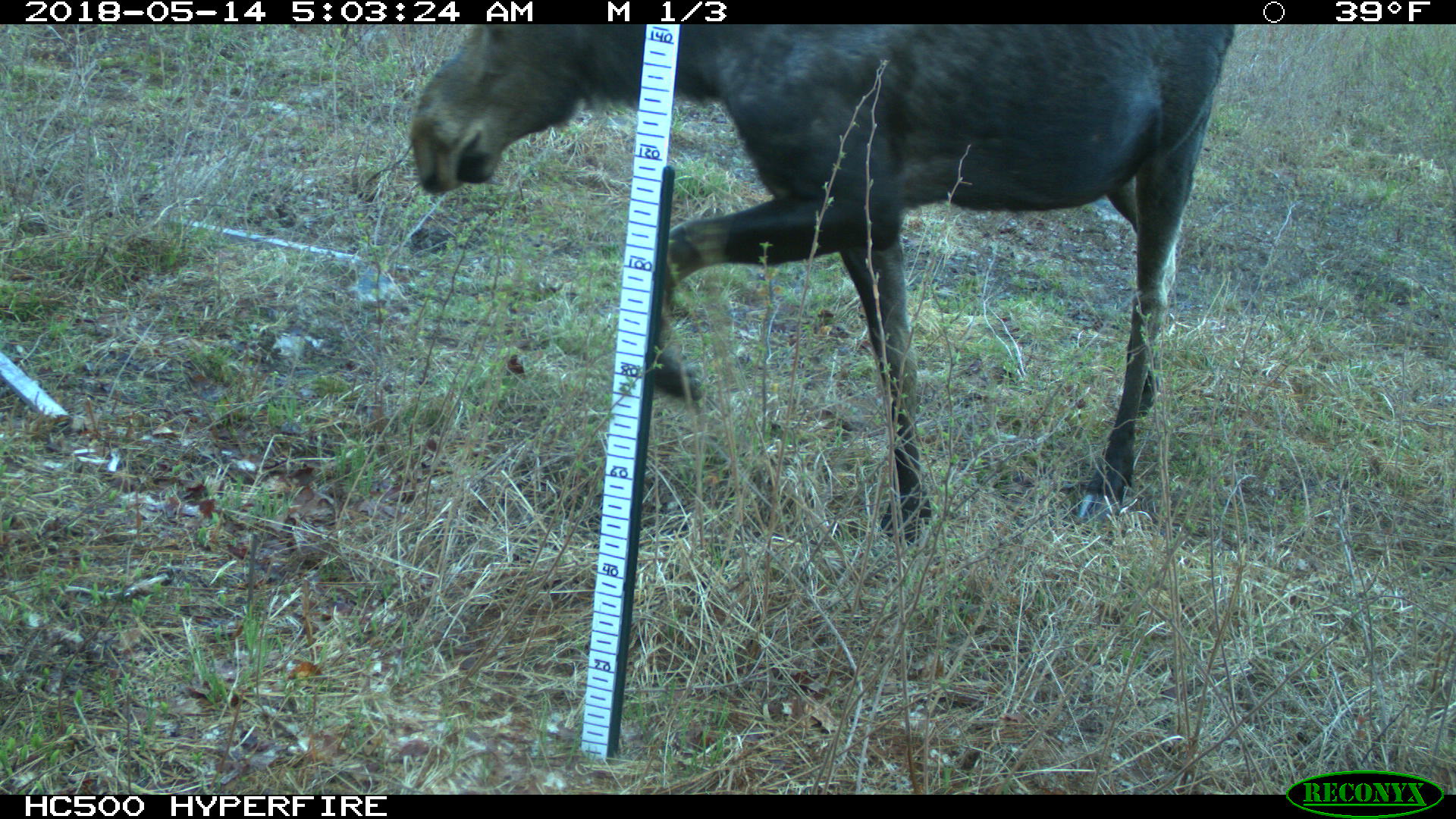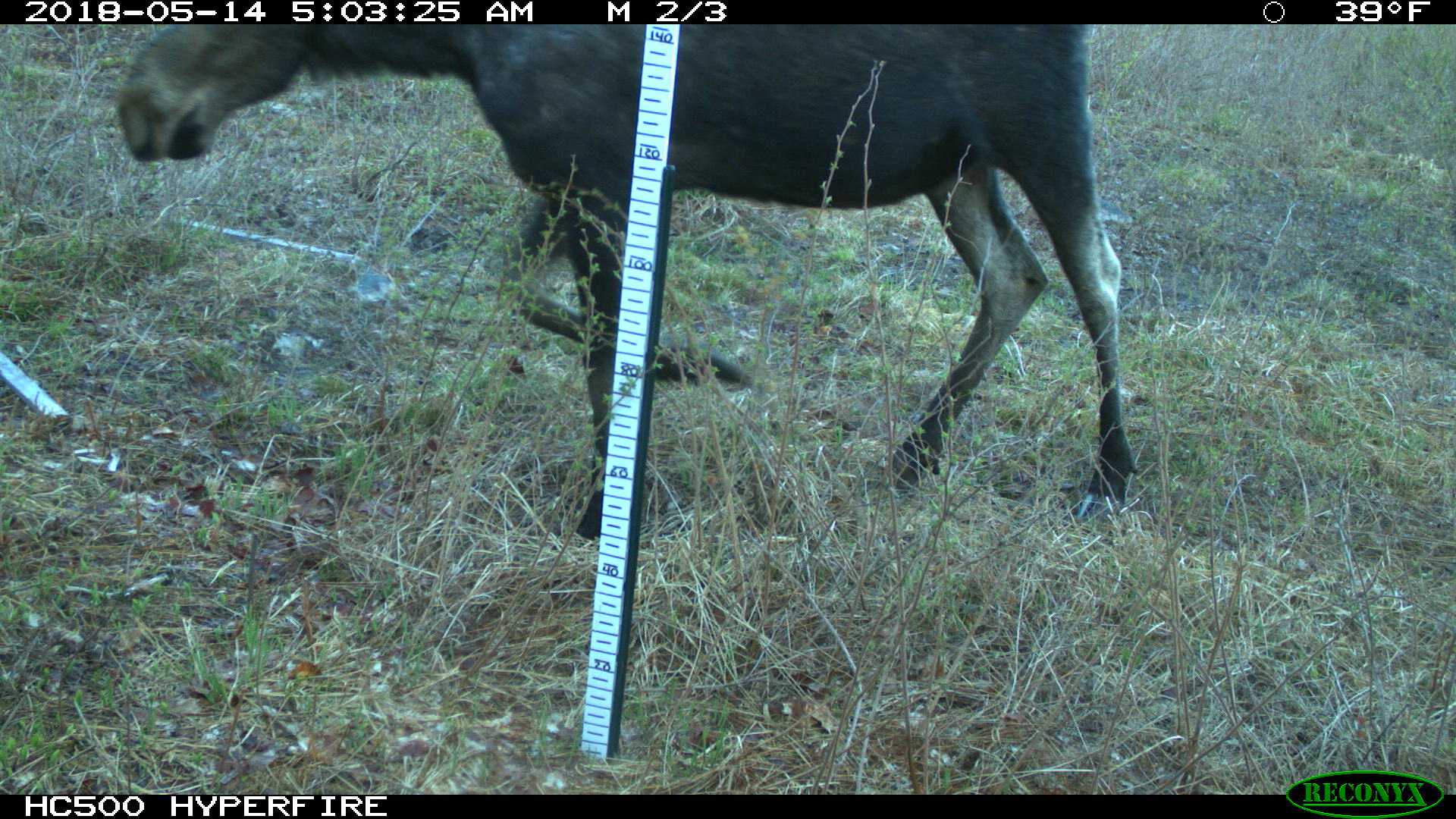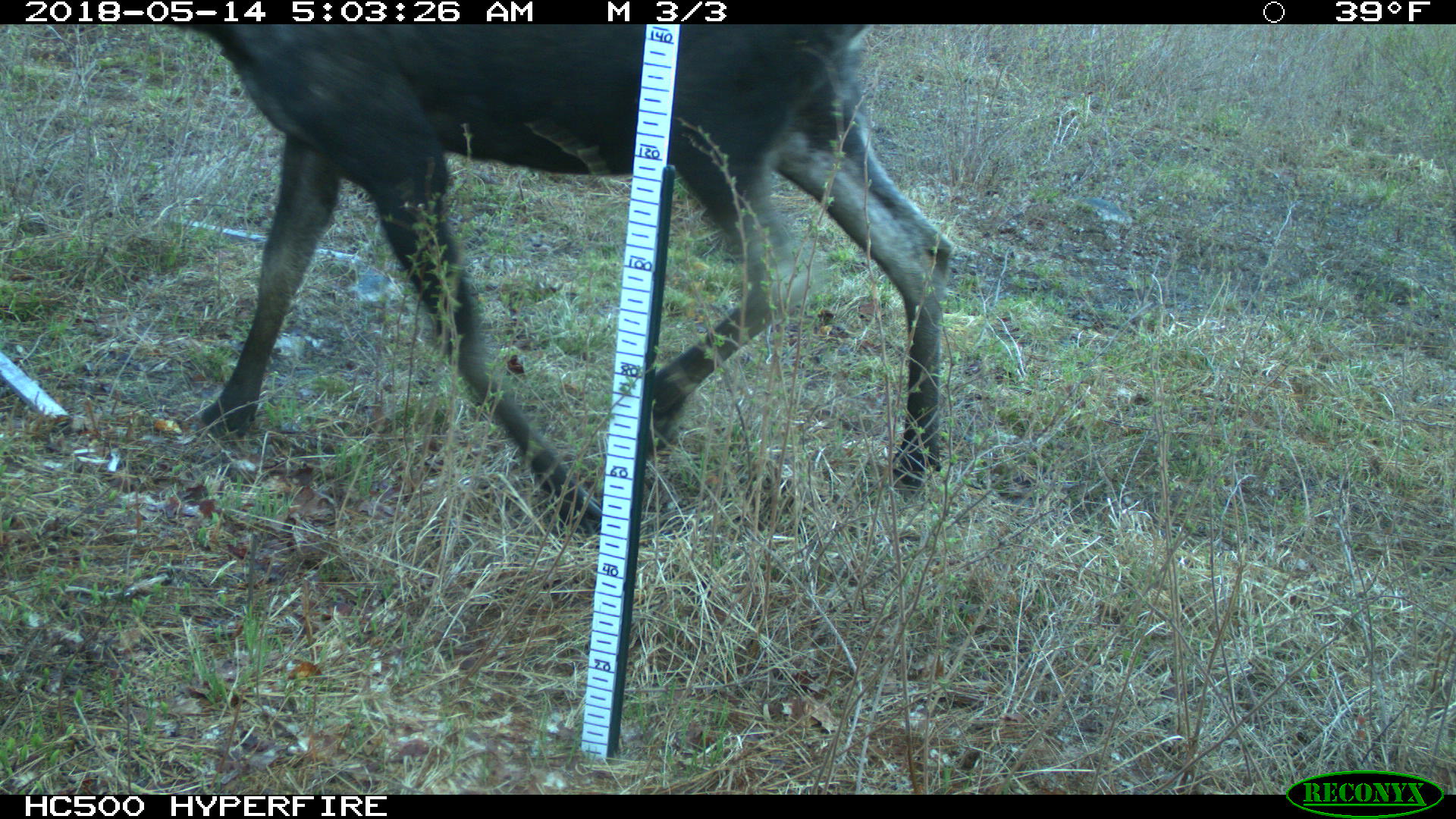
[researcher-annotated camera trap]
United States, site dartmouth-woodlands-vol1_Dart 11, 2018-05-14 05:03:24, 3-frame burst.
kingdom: Animalia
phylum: Chordata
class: Mammalia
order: Artiodactyla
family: Cervidae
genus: Alces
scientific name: Alces alces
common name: moose